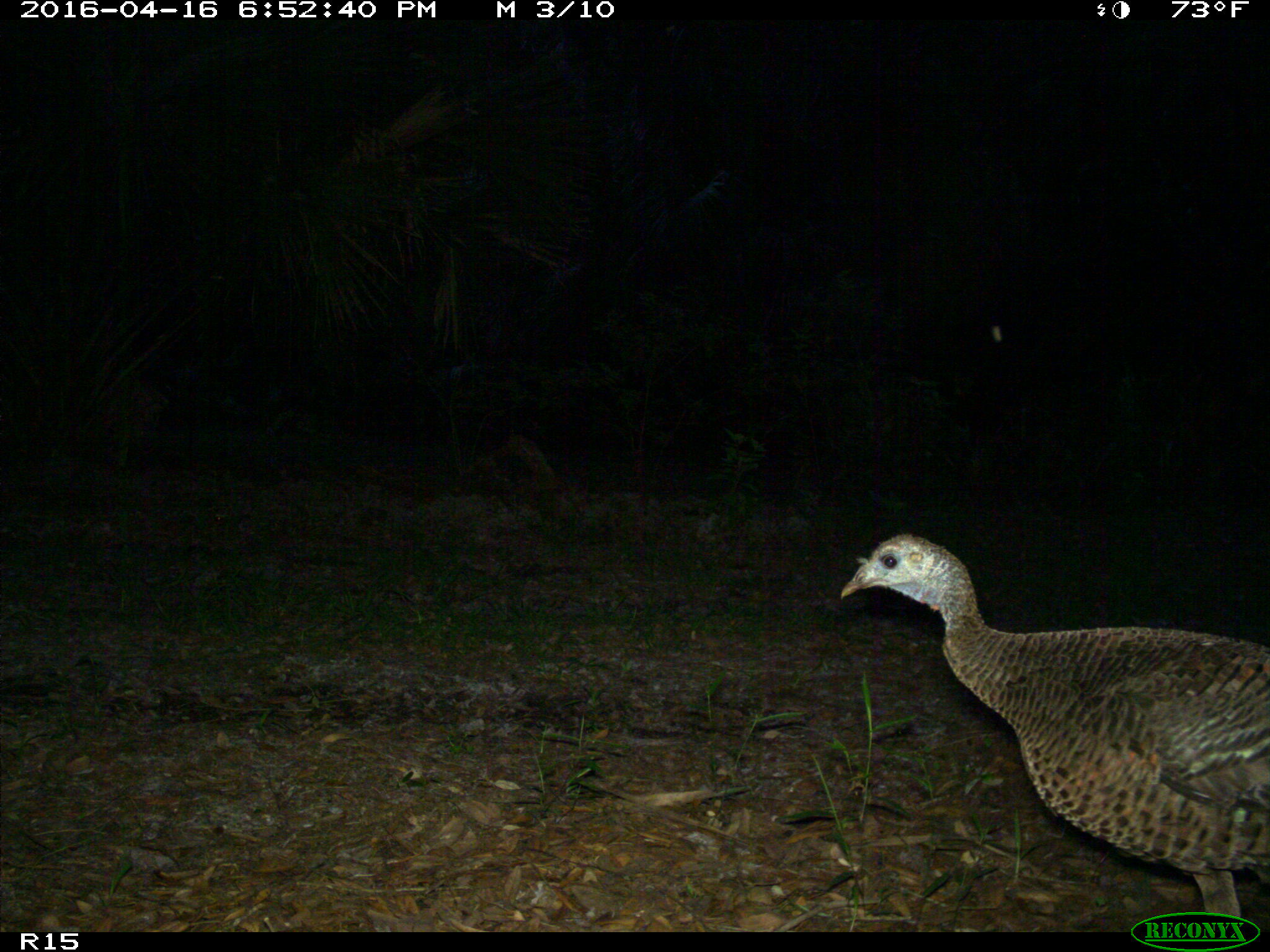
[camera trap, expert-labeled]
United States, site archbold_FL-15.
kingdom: Animalia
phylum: Chordata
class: Aves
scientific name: Aves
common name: birds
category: unidentified bird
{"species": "unidentified bird (birds) (Aves)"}